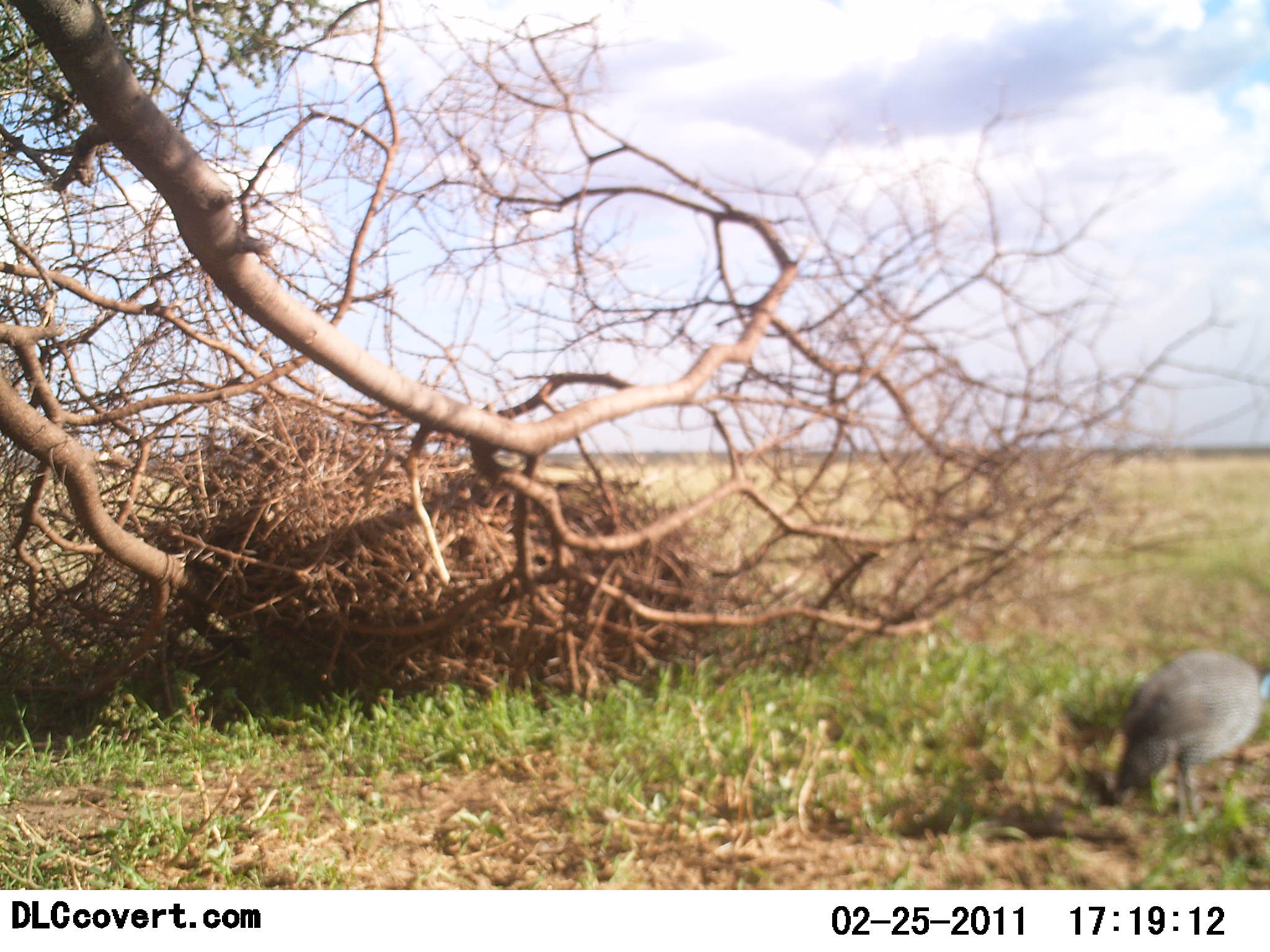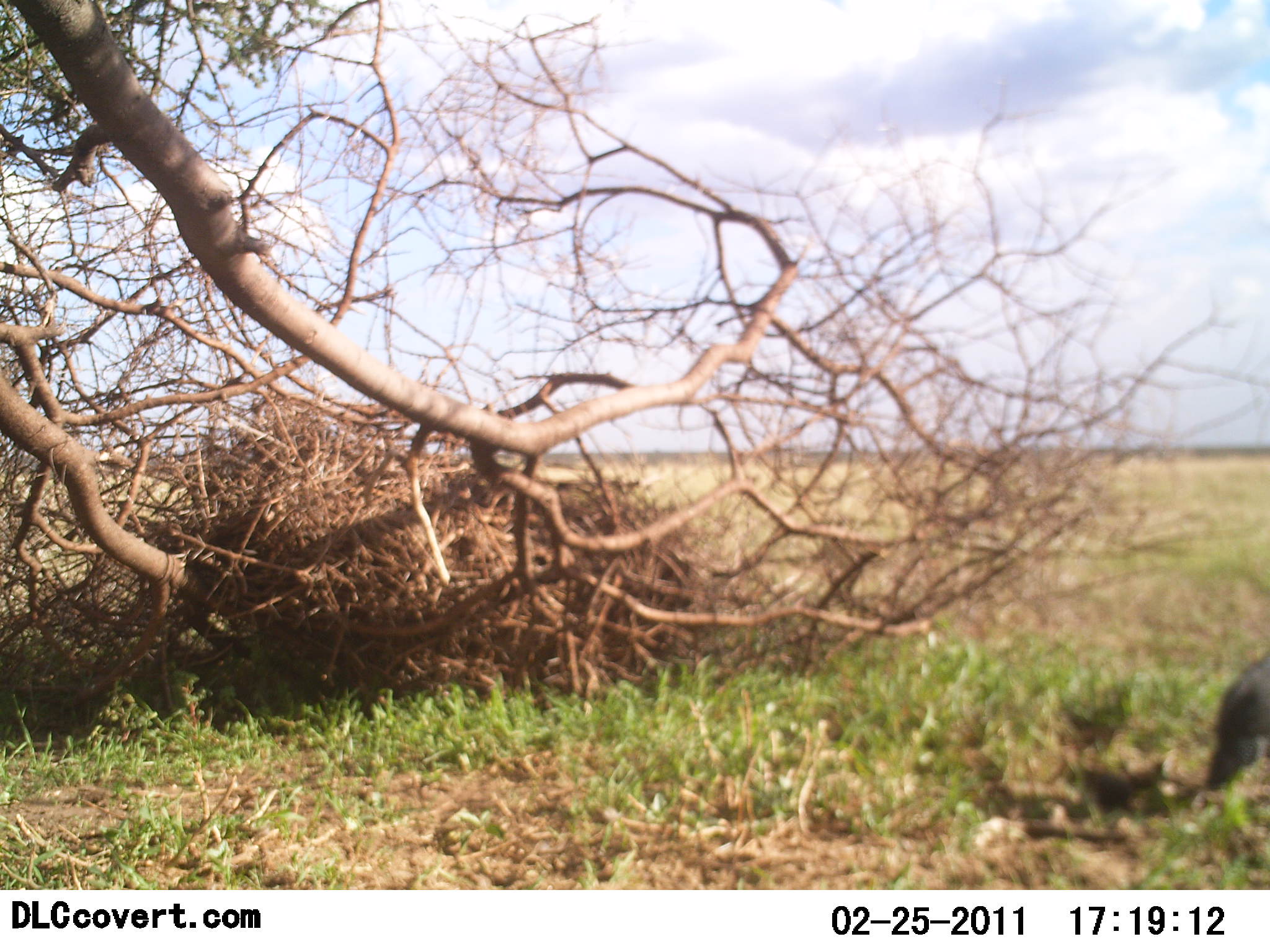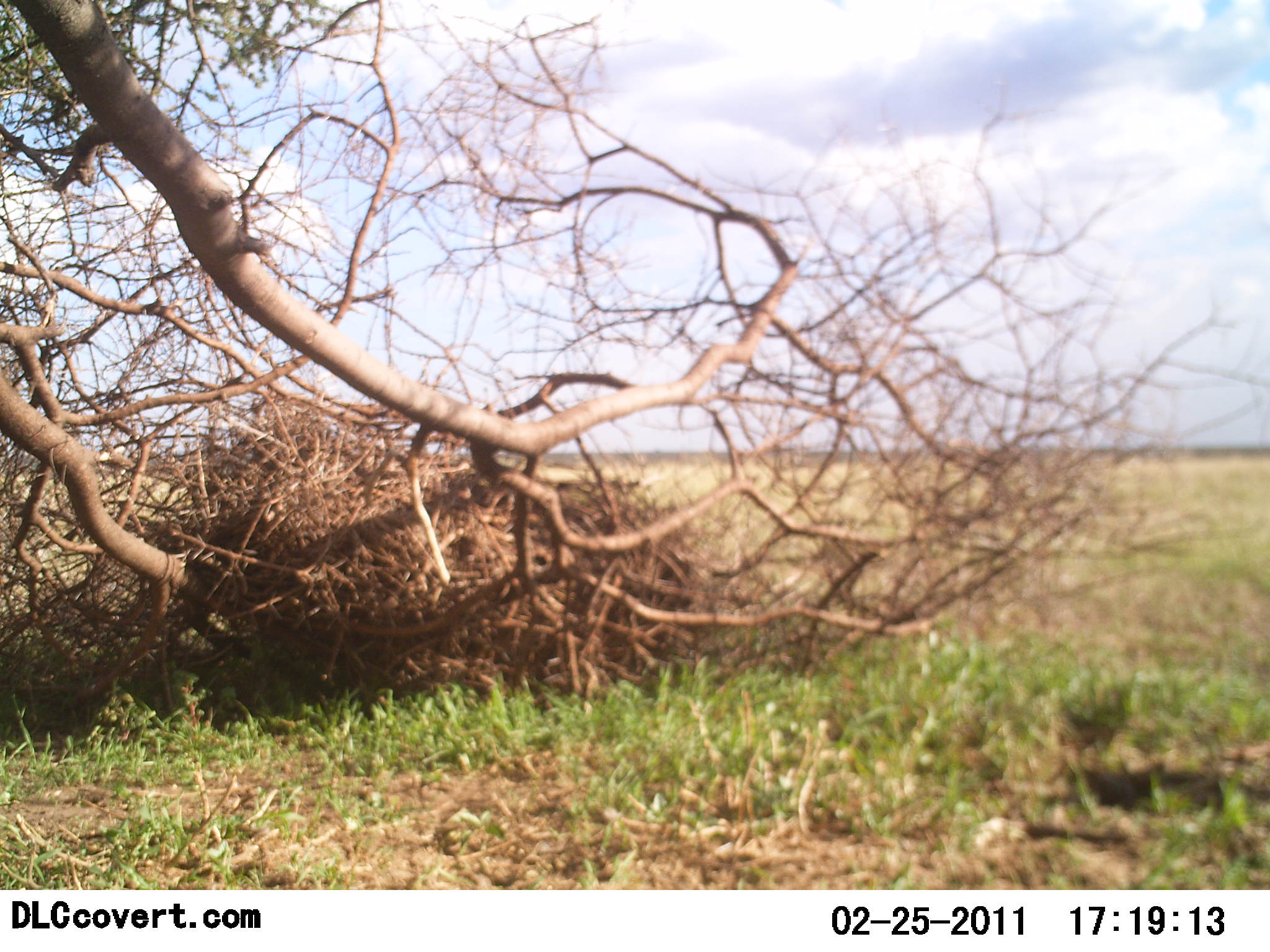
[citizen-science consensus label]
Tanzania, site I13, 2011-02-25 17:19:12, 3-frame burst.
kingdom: Animalia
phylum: Chordata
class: Aves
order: Galliformes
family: Numididae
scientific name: Numididae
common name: guinea fowl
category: guineafowl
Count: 1.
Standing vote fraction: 0%.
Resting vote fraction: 0%.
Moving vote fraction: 100%.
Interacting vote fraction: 0%.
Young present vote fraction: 0%.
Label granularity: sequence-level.